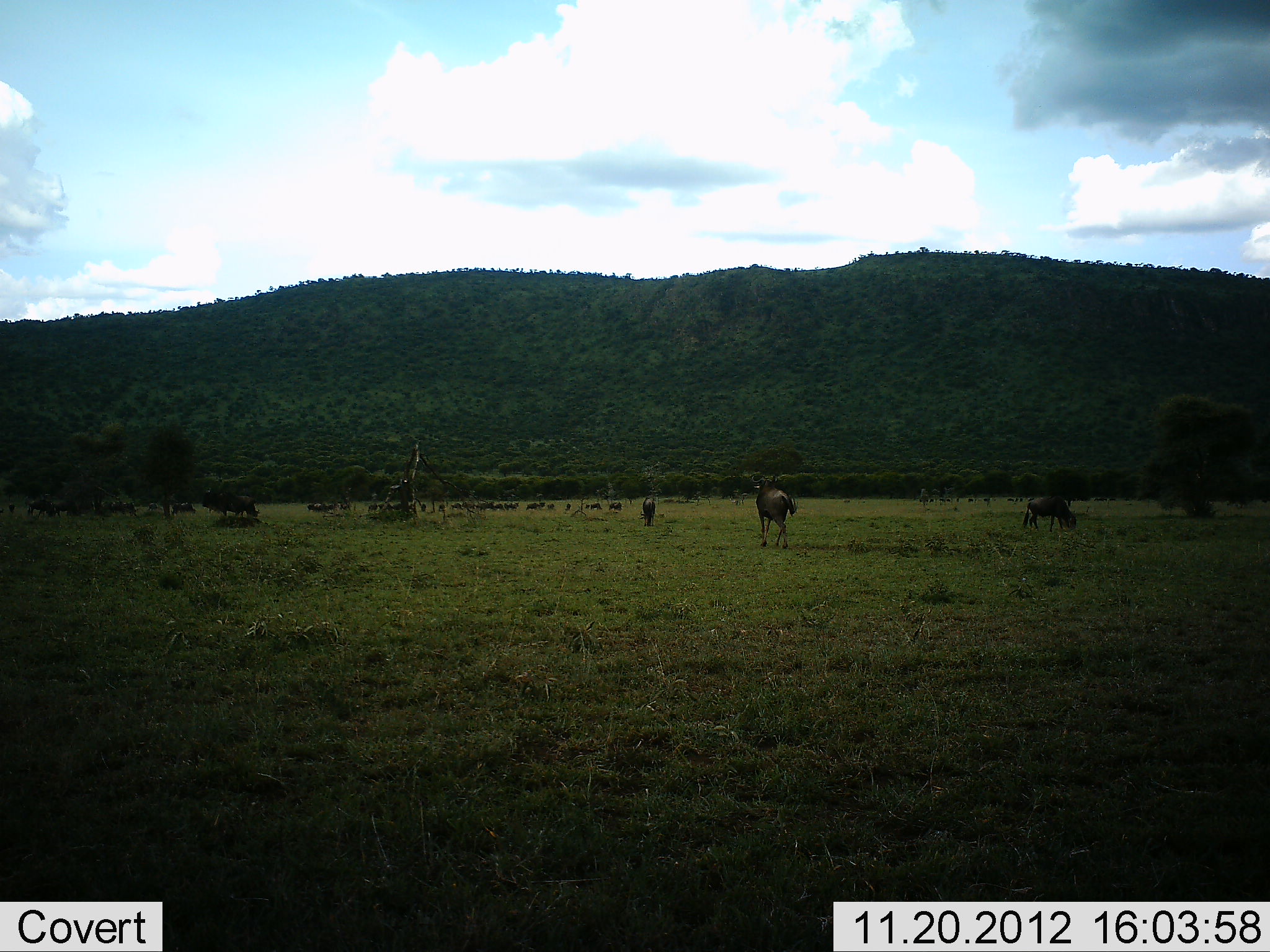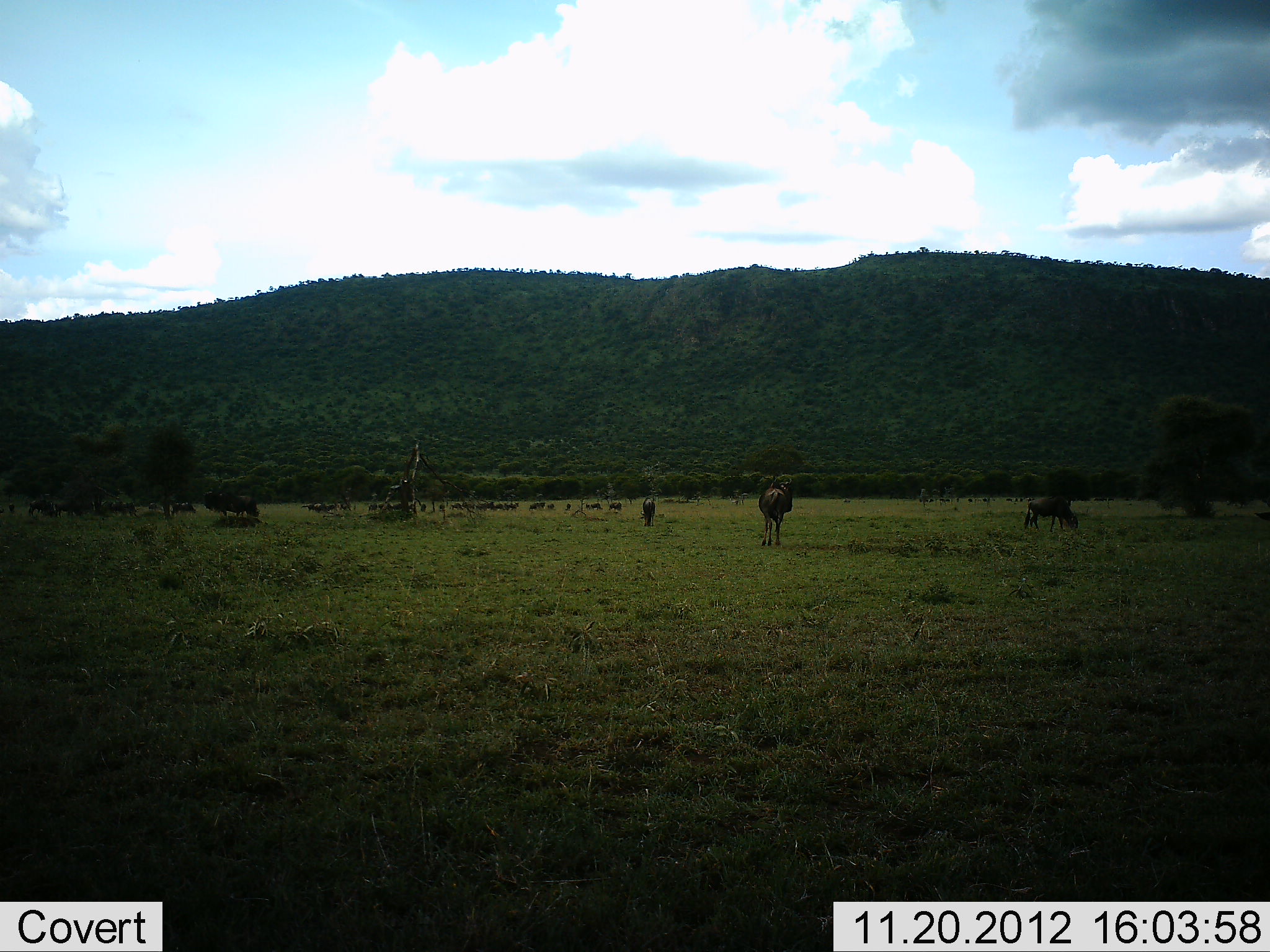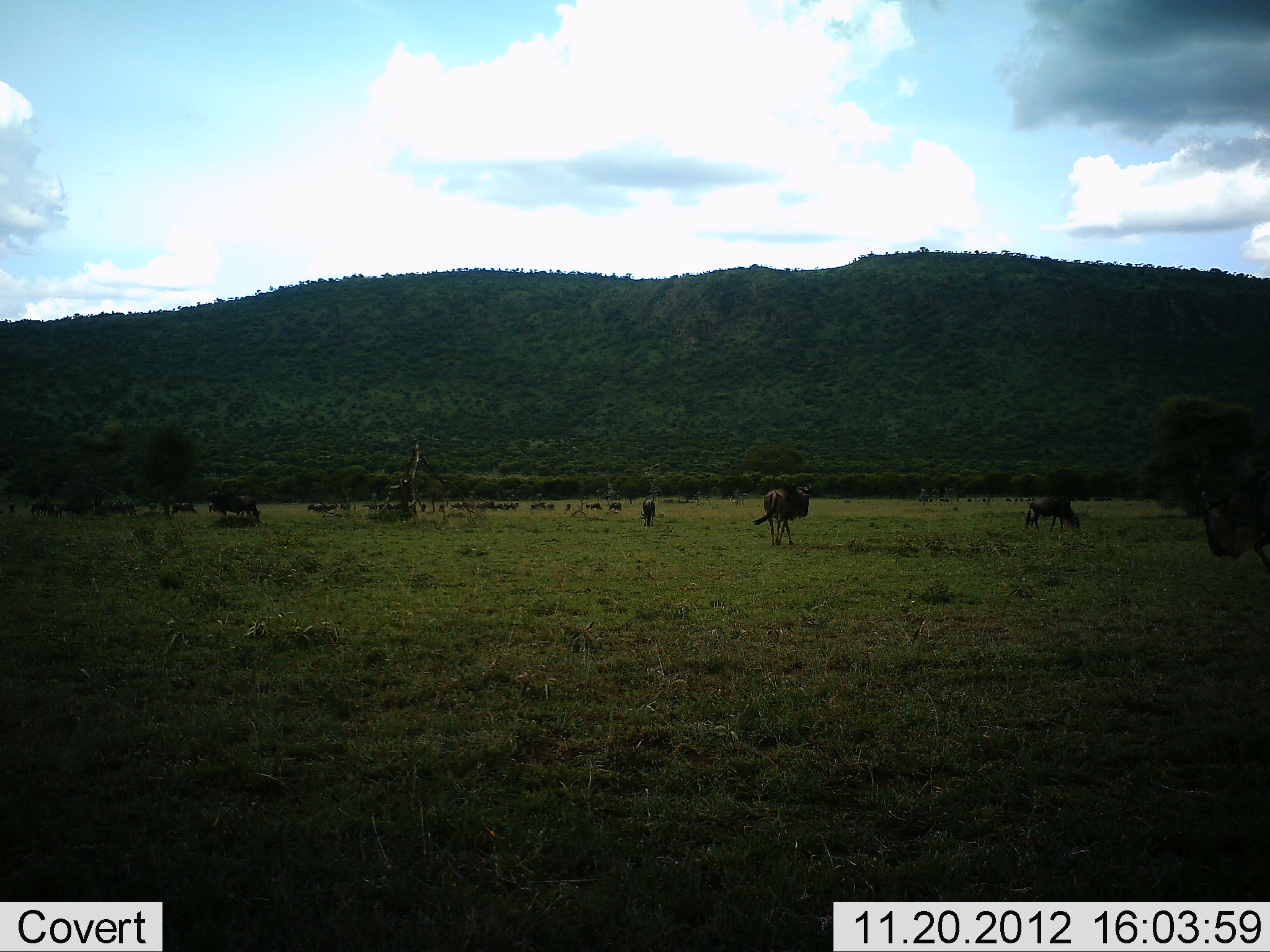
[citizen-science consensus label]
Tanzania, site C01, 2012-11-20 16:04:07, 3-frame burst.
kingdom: Animalia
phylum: Chordata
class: Mammalia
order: Artiodactyla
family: Bovidae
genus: Connochaetes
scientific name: Connochaetes taurinus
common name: blue wildebeest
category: wildebeest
Wildebeest (blue wildebeest) (Connochaetes taurinus), count 11-50. Behavior (volunteer vote fractions): standing 37%, resting 5%, moving 74%, interacting 0%. Young present (vote fraction): 0%. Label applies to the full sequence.